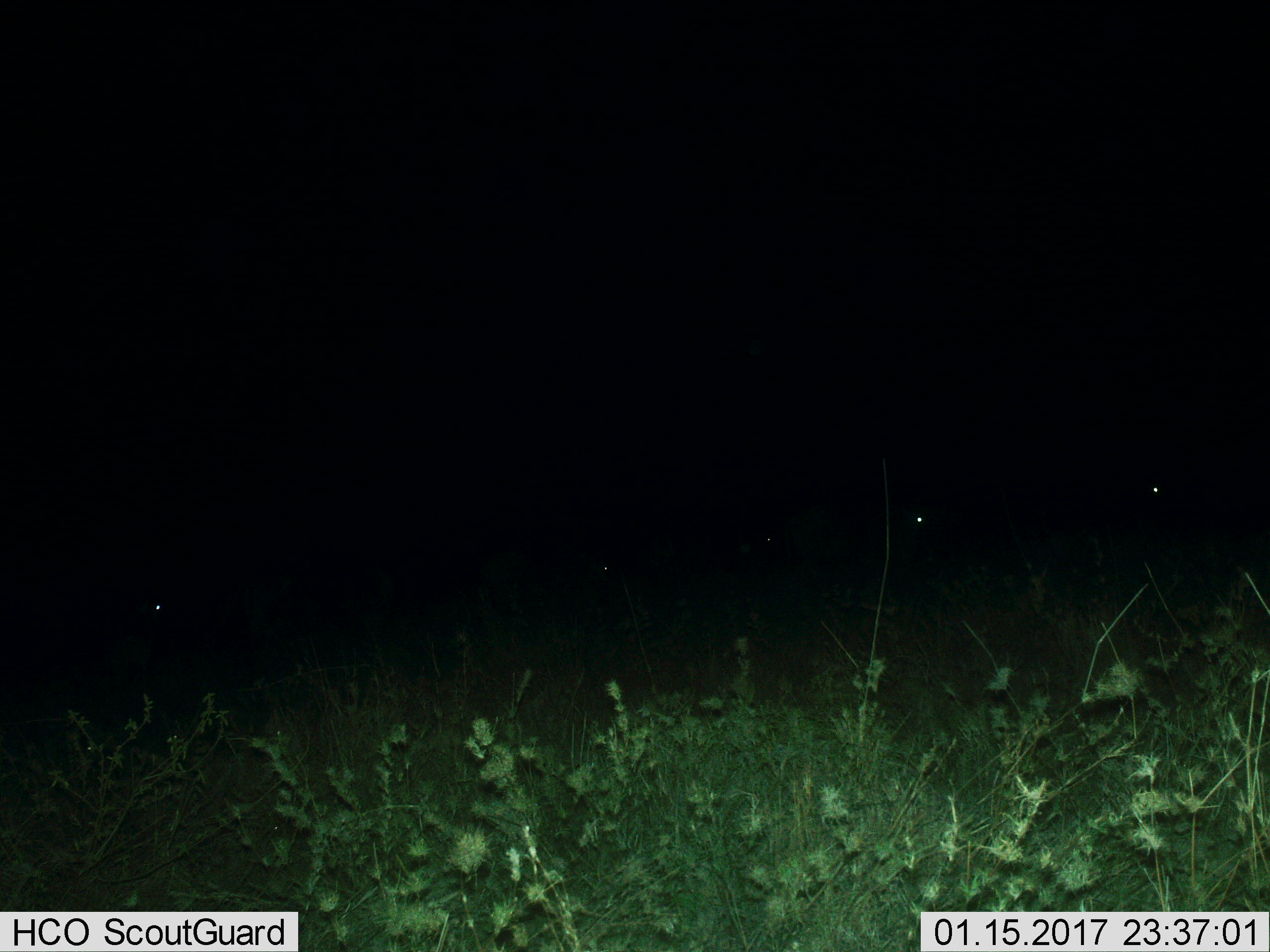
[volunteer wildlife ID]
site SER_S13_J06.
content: unidentified animal